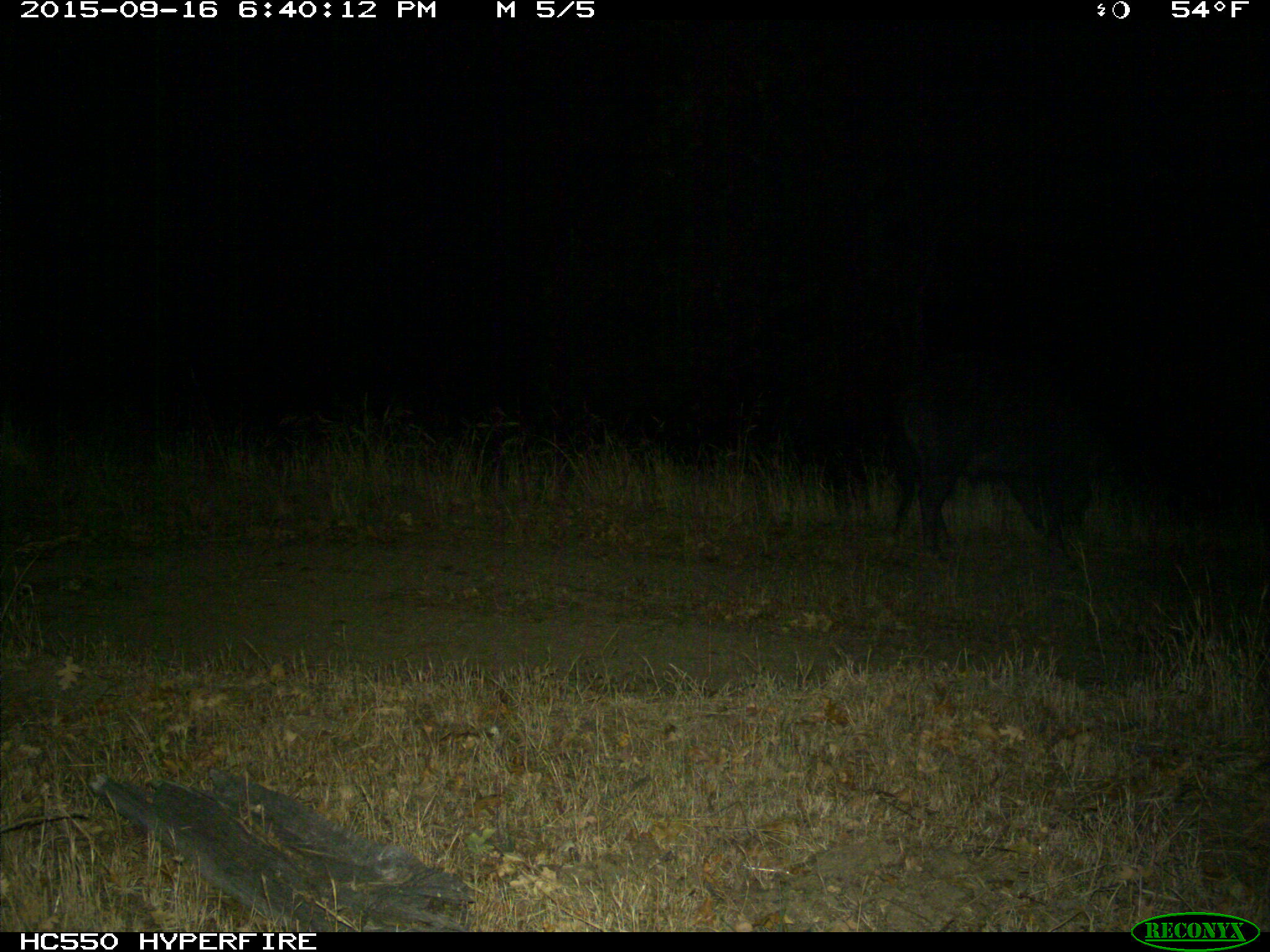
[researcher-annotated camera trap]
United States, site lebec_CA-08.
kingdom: Animalia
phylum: Chordata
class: Mammalia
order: Artiodactyla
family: Suidae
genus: Sus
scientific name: Sus scrofa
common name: wild boar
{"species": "Sus scrofa (wild boar)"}